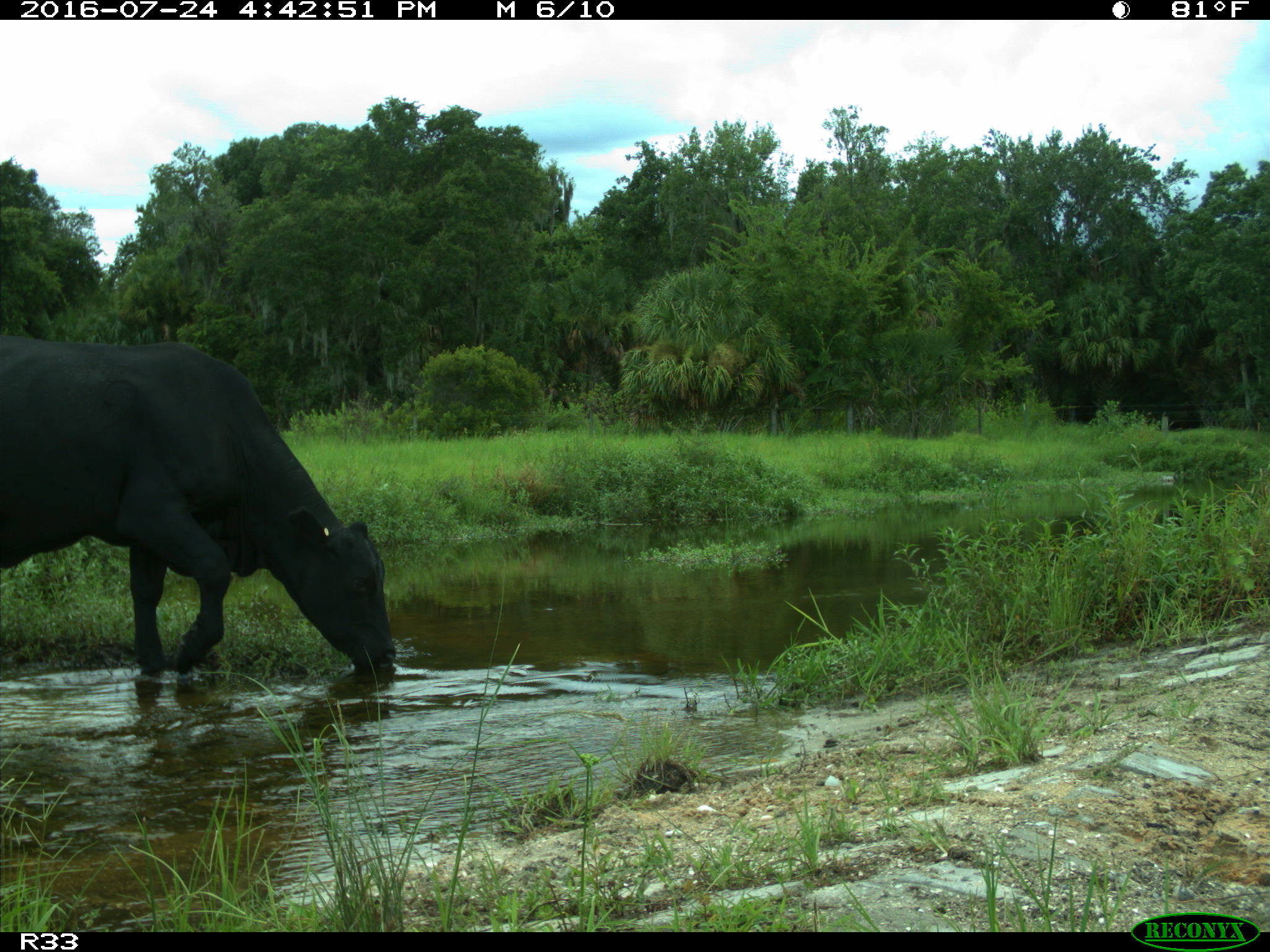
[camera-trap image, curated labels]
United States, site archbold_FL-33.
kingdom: Animalia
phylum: Chordata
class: Mammalia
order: Artiodactyla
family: Bovidae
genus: Bos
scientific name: Bos taurus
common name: domestic cow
Bos taurus (domestic cow).